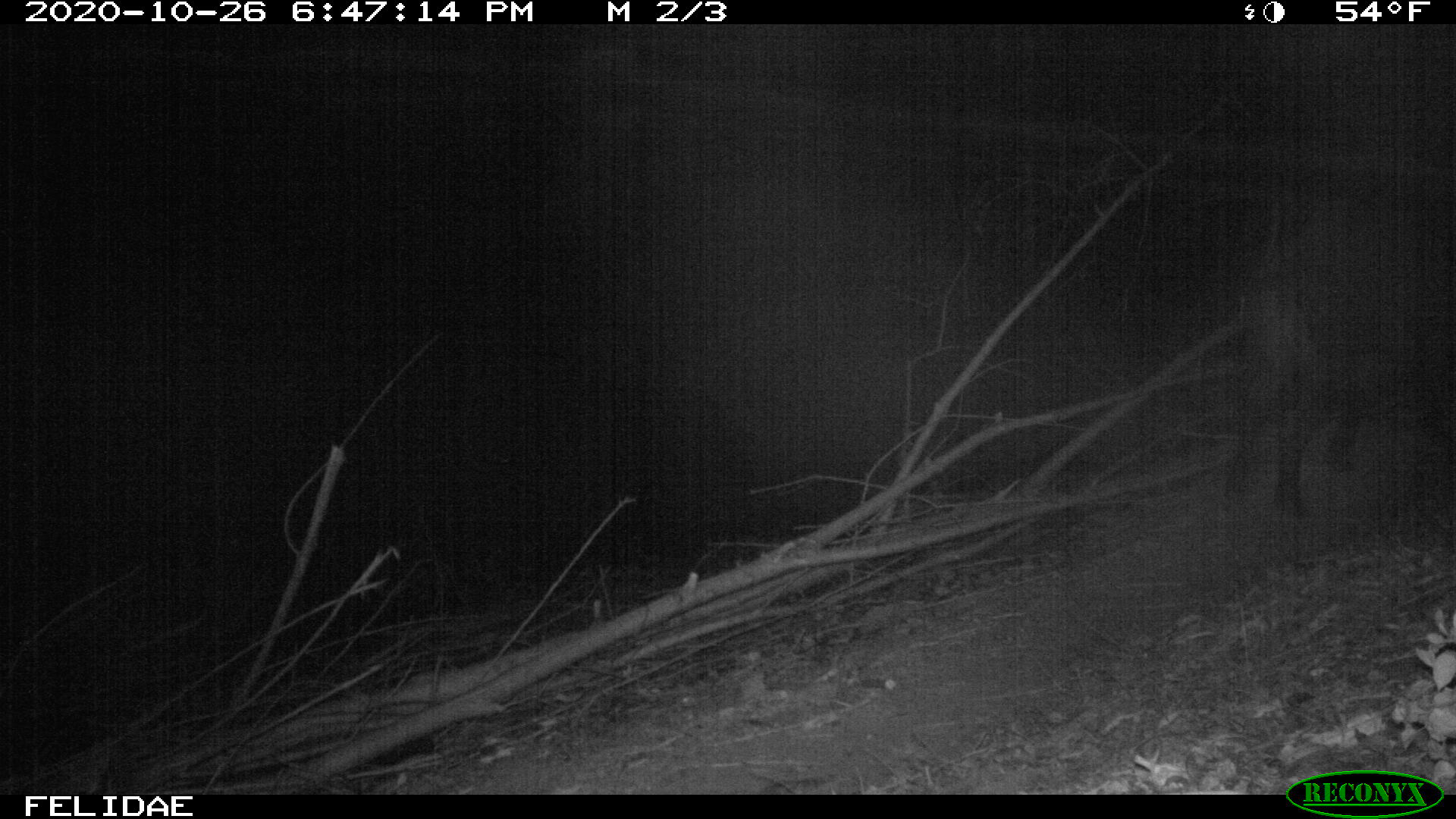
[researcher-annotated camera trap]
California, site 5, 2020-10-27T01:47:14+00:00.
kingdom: Animalia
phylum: Chordata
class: Mammalia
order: Artiodactyla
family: Suidae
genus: Sus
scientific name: Sus scrofa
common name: wild boar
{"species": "wild boar (Sus scrofa)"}